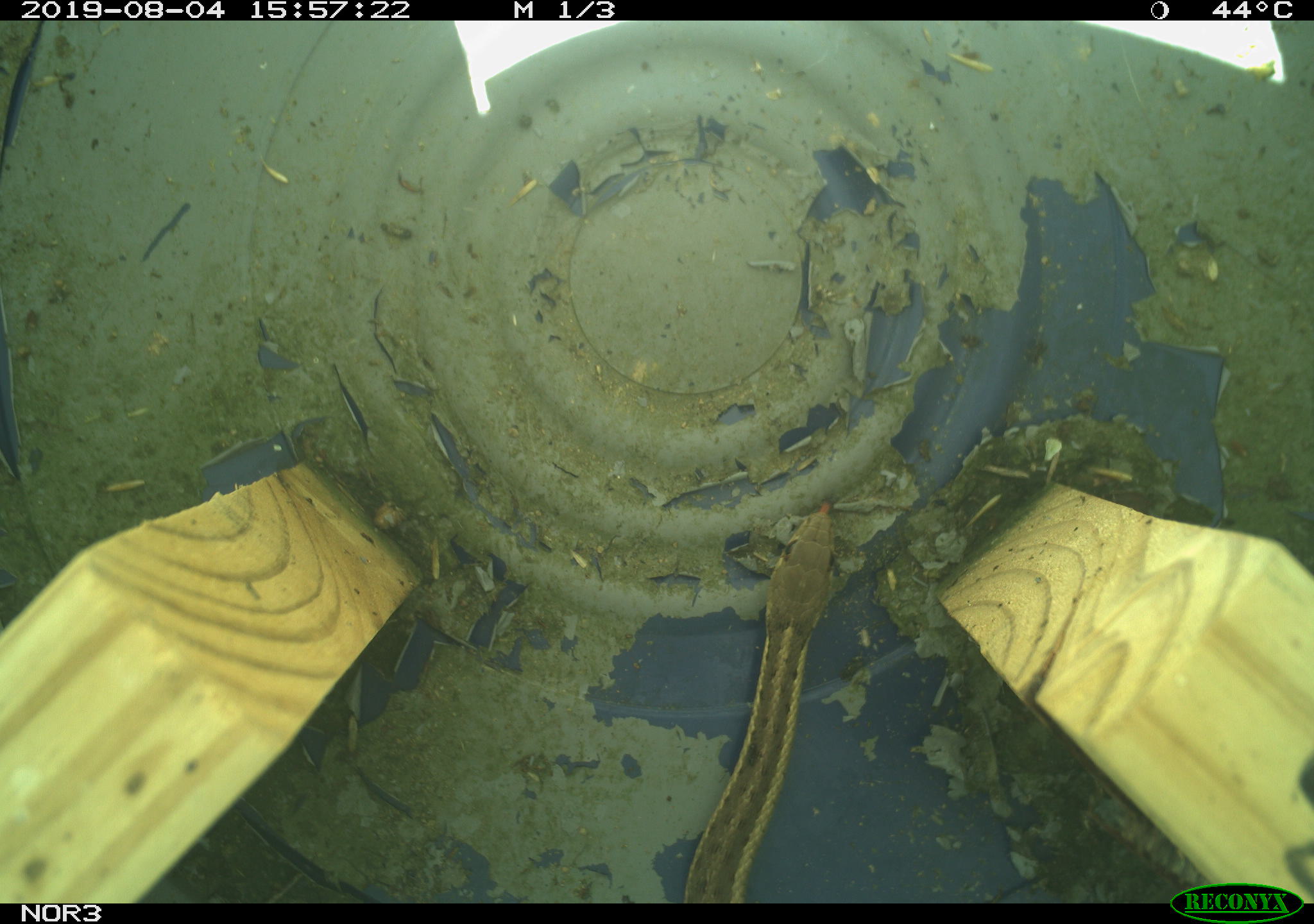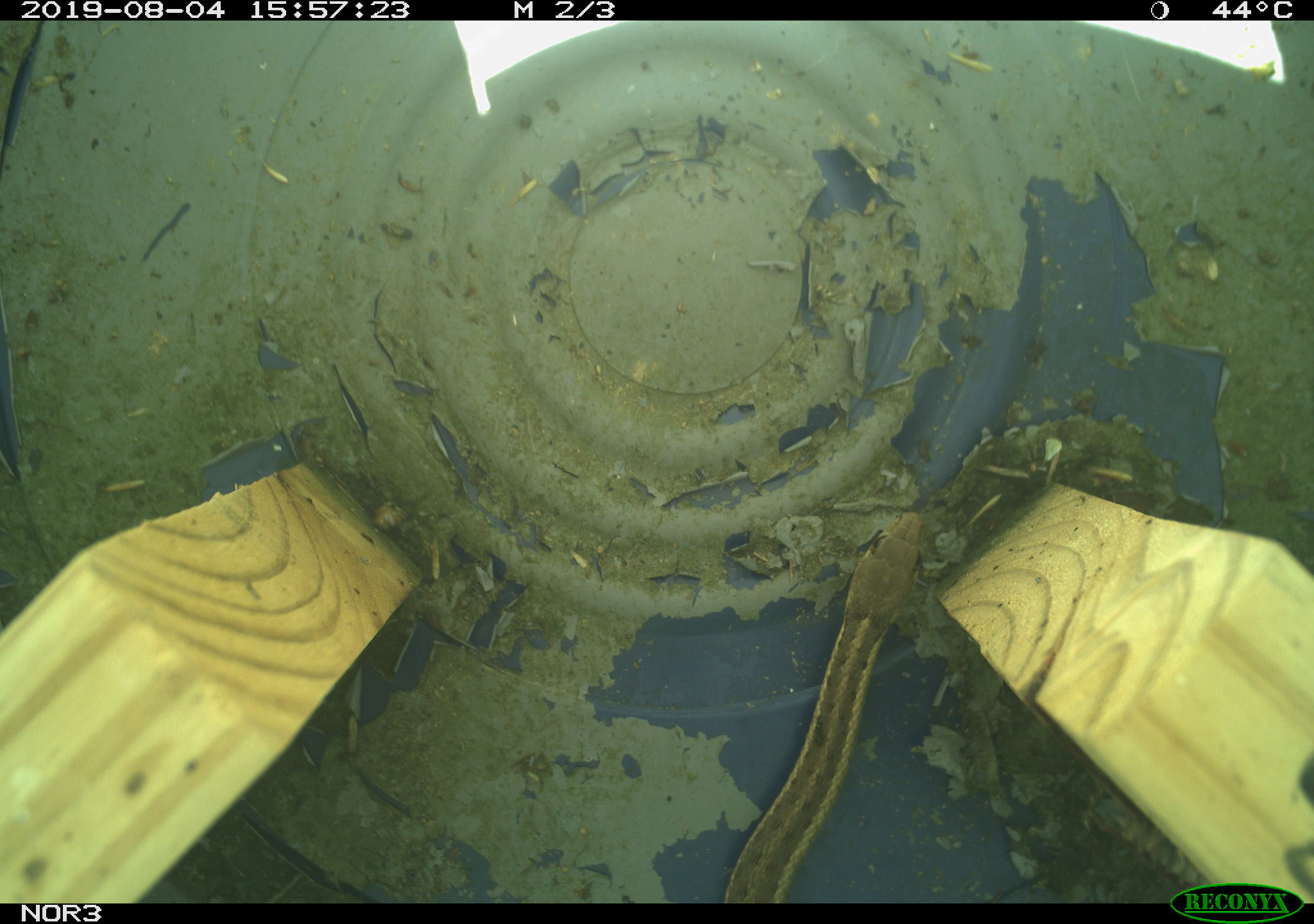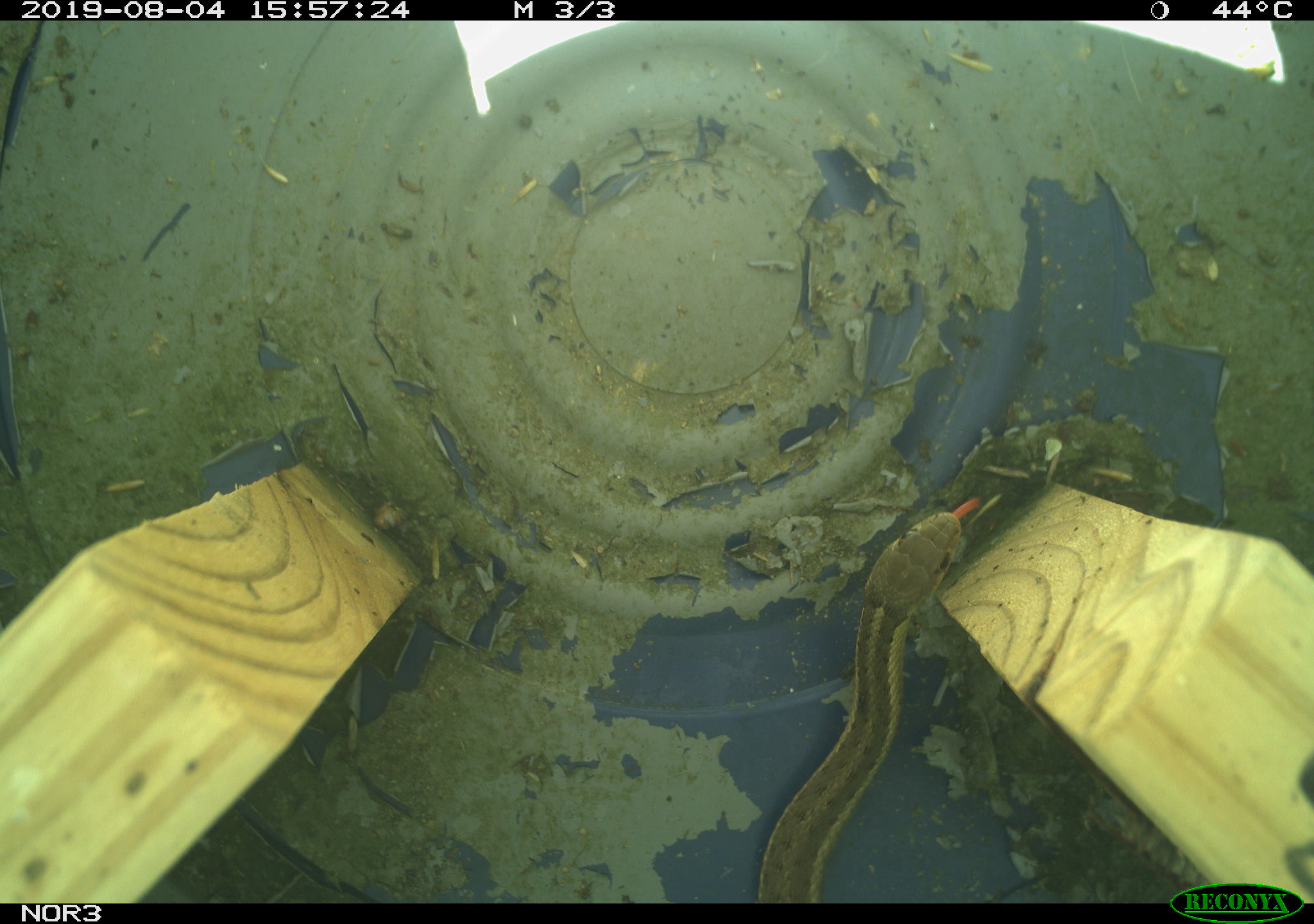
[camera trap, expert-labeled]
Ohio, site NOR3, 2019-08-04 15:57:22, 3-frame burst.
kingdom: Animalia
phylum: Chordata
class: Reptilia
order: Squamata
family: Colubridae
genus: Thamnophis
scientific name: Thamnophis sirtalis sirtalis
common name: eastern gartersnake